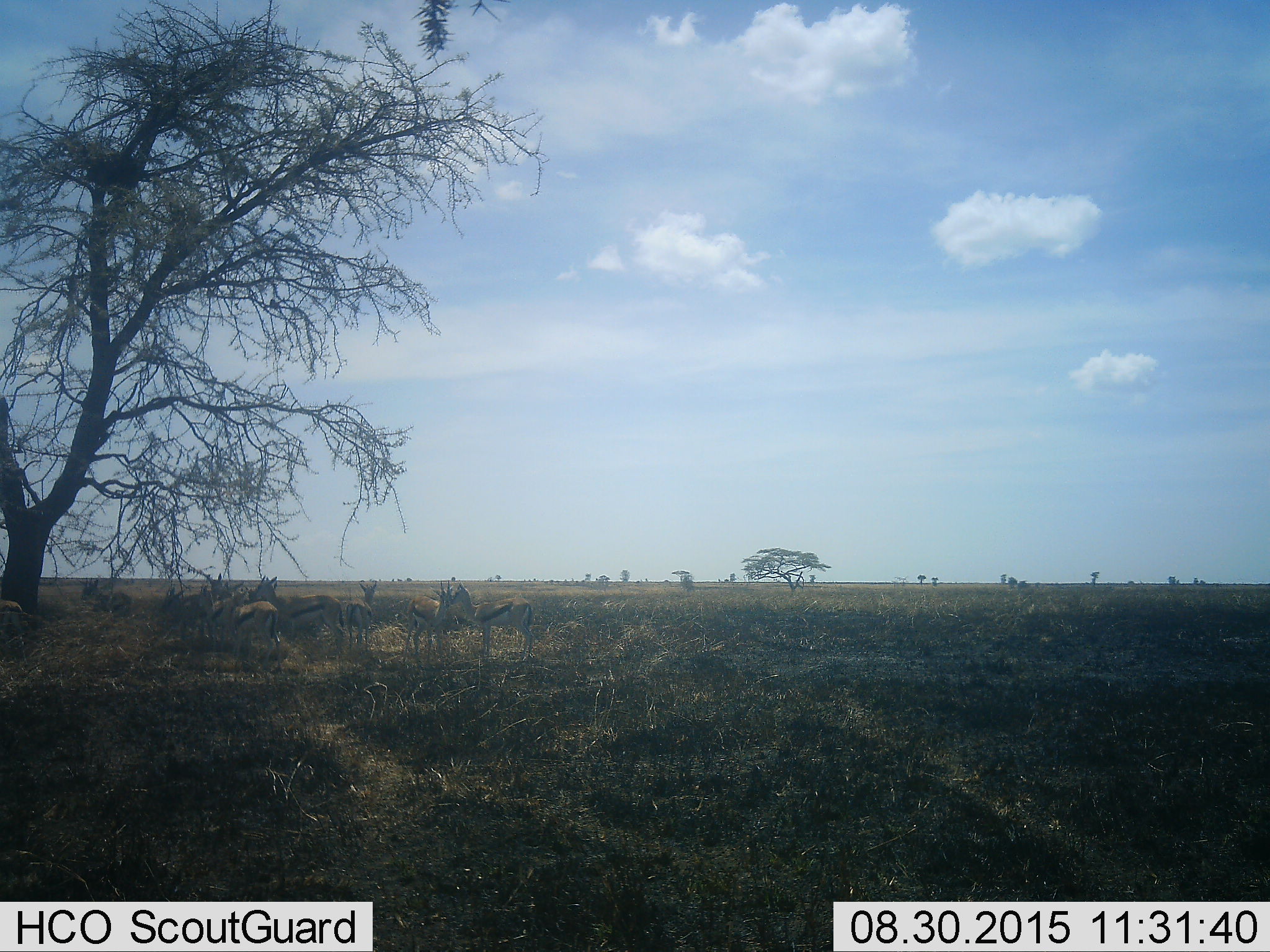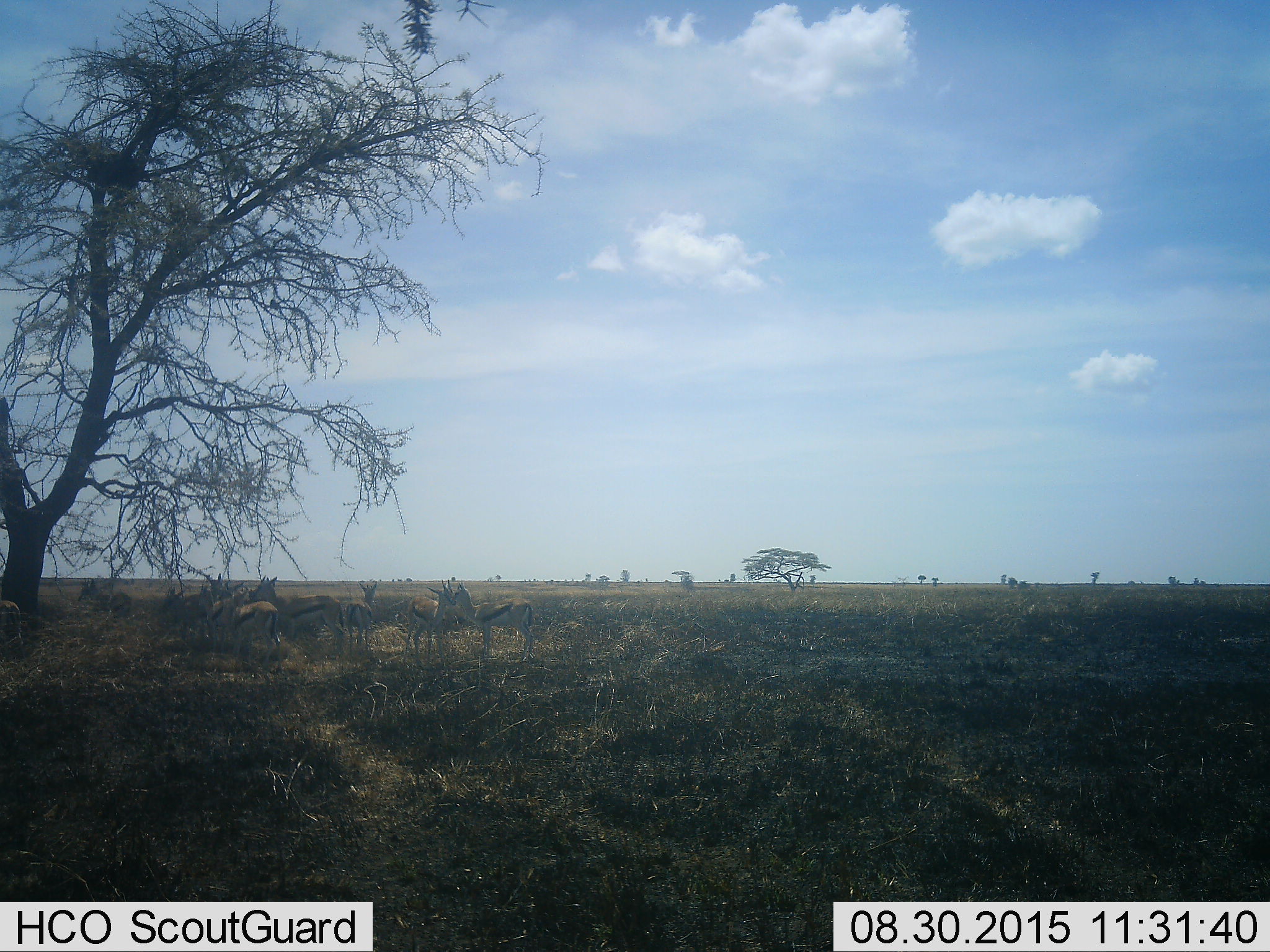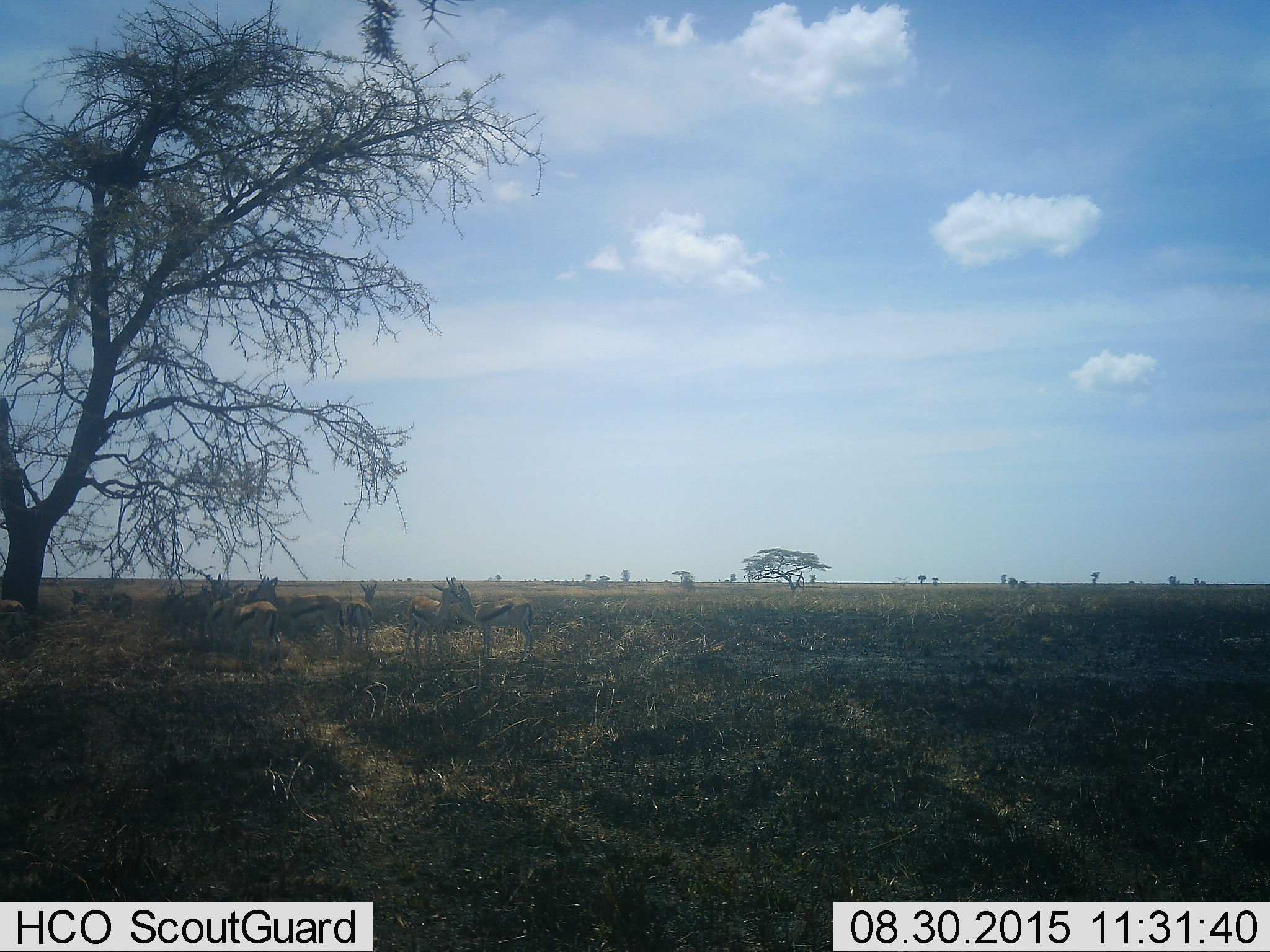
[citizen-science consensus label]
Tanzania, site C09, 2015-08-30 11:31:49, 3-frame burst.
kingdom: Animalia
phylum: Chordata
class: Mammalia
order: Artiodactyla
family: Bovidae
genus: Eudorcas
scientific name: Eudorcas thomsonii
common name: thomson's gazelle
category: gazellethomsons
Gazellethomsons (thomson's gazelle) (Eudorcas thomsonii), count 10. Behavior (volunteer vote fractions): standing 87%, resting 13%, moving 20%, interacting 27%. Young present (vote fraction): 7%. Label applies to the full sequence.